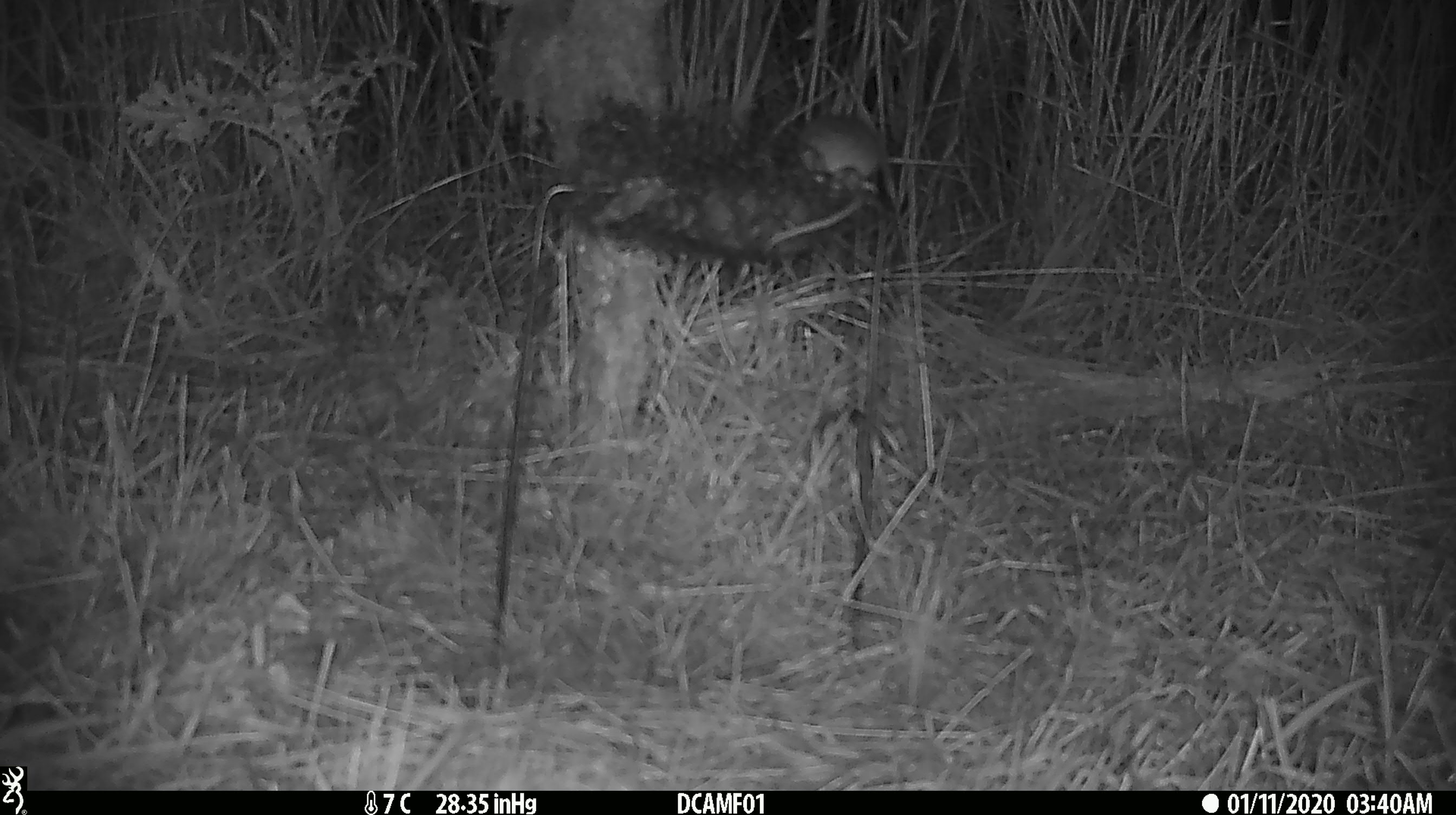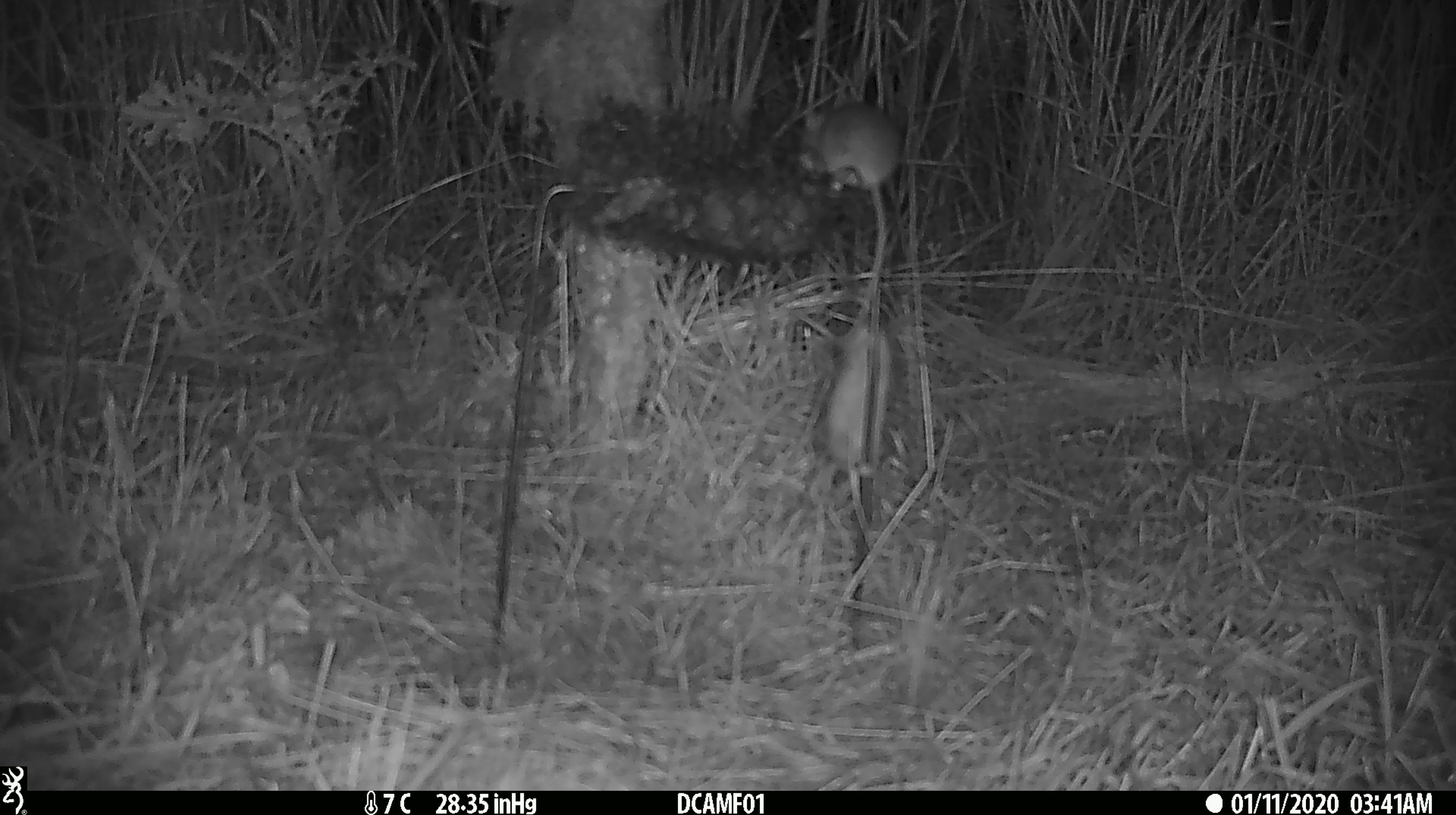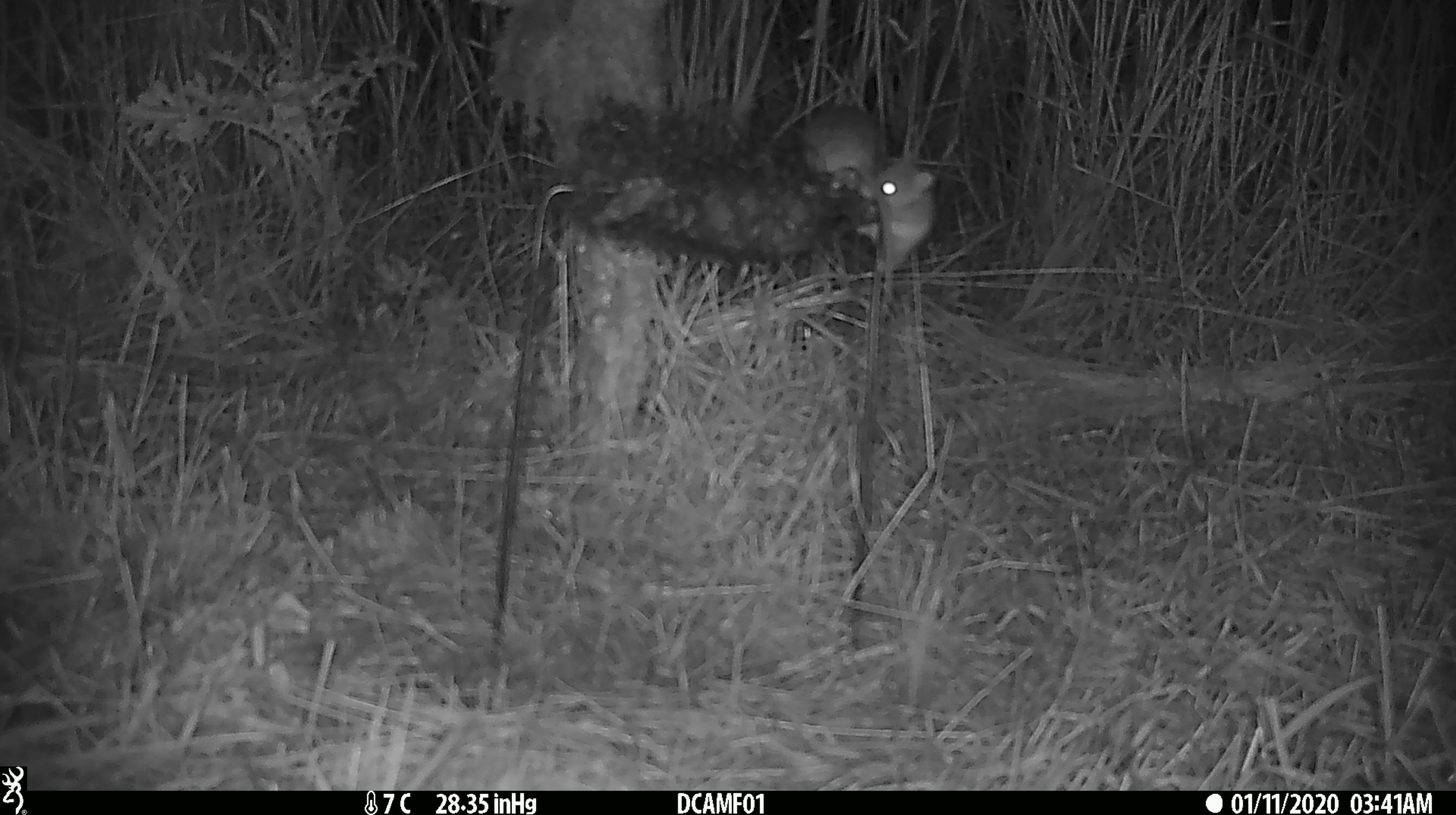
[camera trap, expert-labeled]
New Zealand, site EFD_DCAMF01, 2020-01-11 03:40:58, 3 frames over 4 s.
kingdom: Animalia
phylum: Chordata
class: Mammalia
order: Rodentia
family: Muridae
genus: Mus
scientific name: Mus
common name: mouse